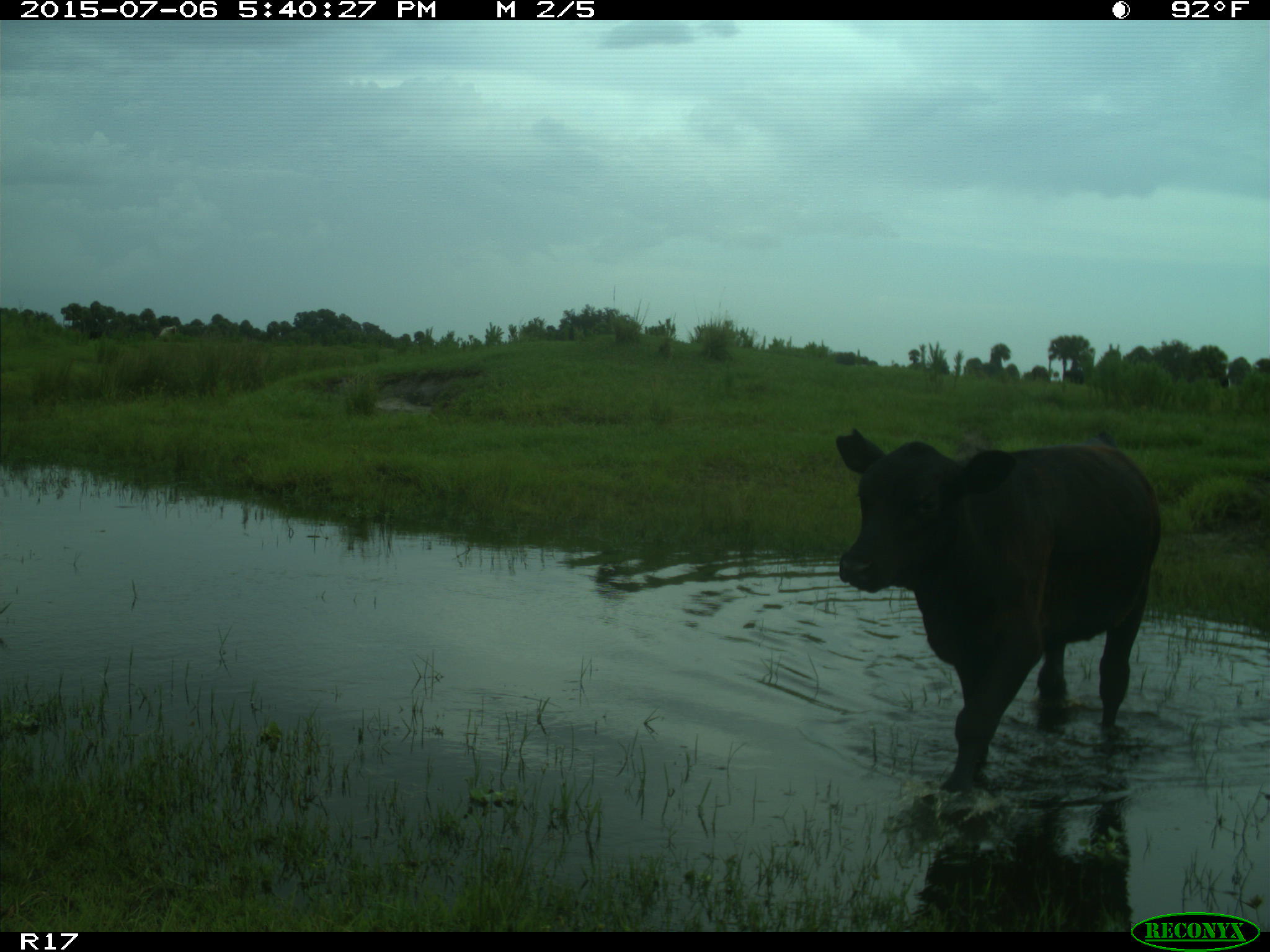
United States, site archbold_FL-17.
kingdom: Animalia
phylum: Chordata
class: Mammalia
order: Artiodactyla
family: Bovidae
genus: Bos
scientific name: Bos taurus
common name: domestic cow